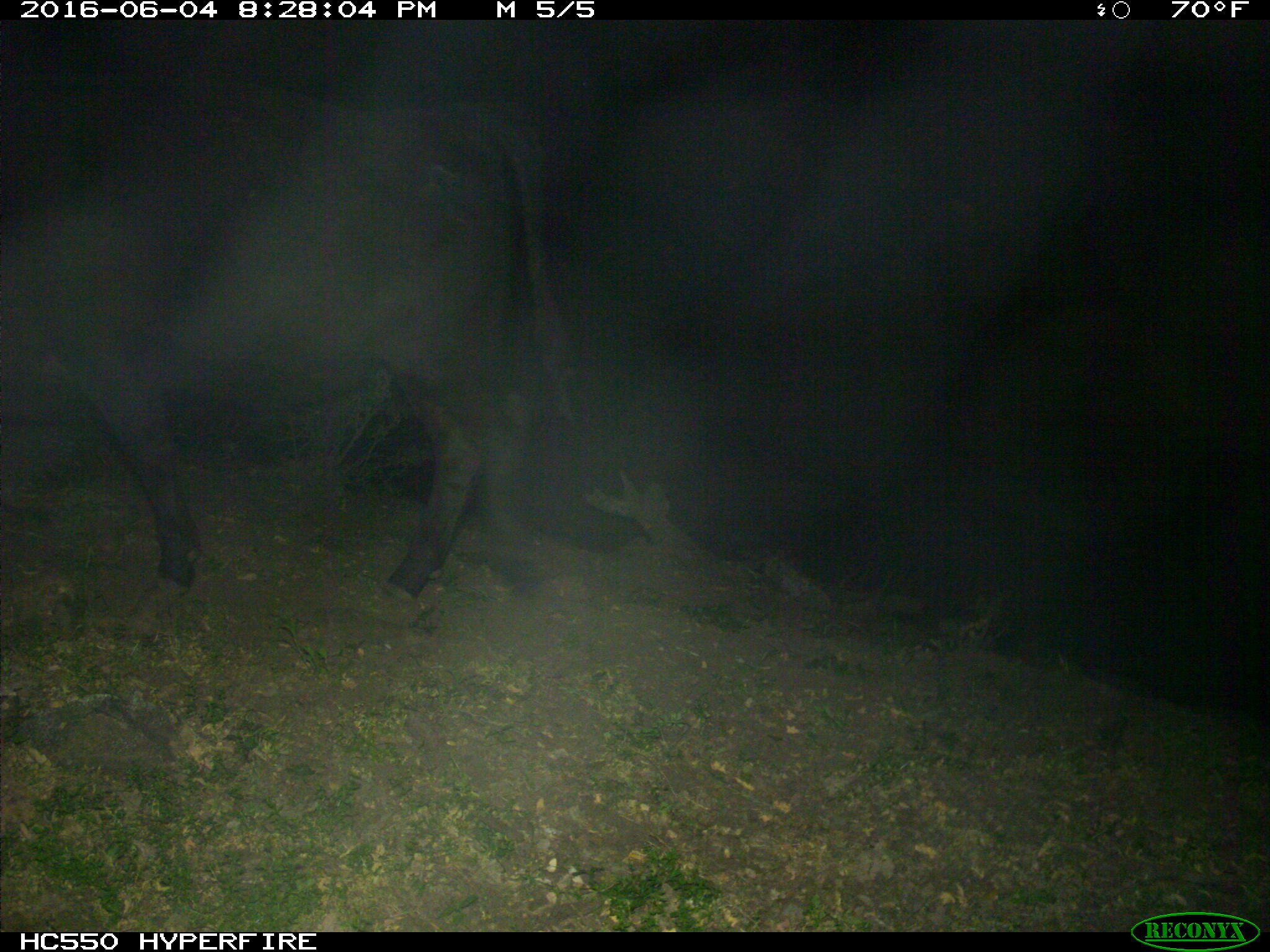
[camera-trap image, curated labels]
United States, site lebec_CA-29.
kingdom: Animalia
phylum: Chordata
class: Mammalia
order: Artiodactyla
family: Bovidae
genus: Bos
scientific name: Bos taurus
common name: domestic cow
Bos taurus (domestic cow).